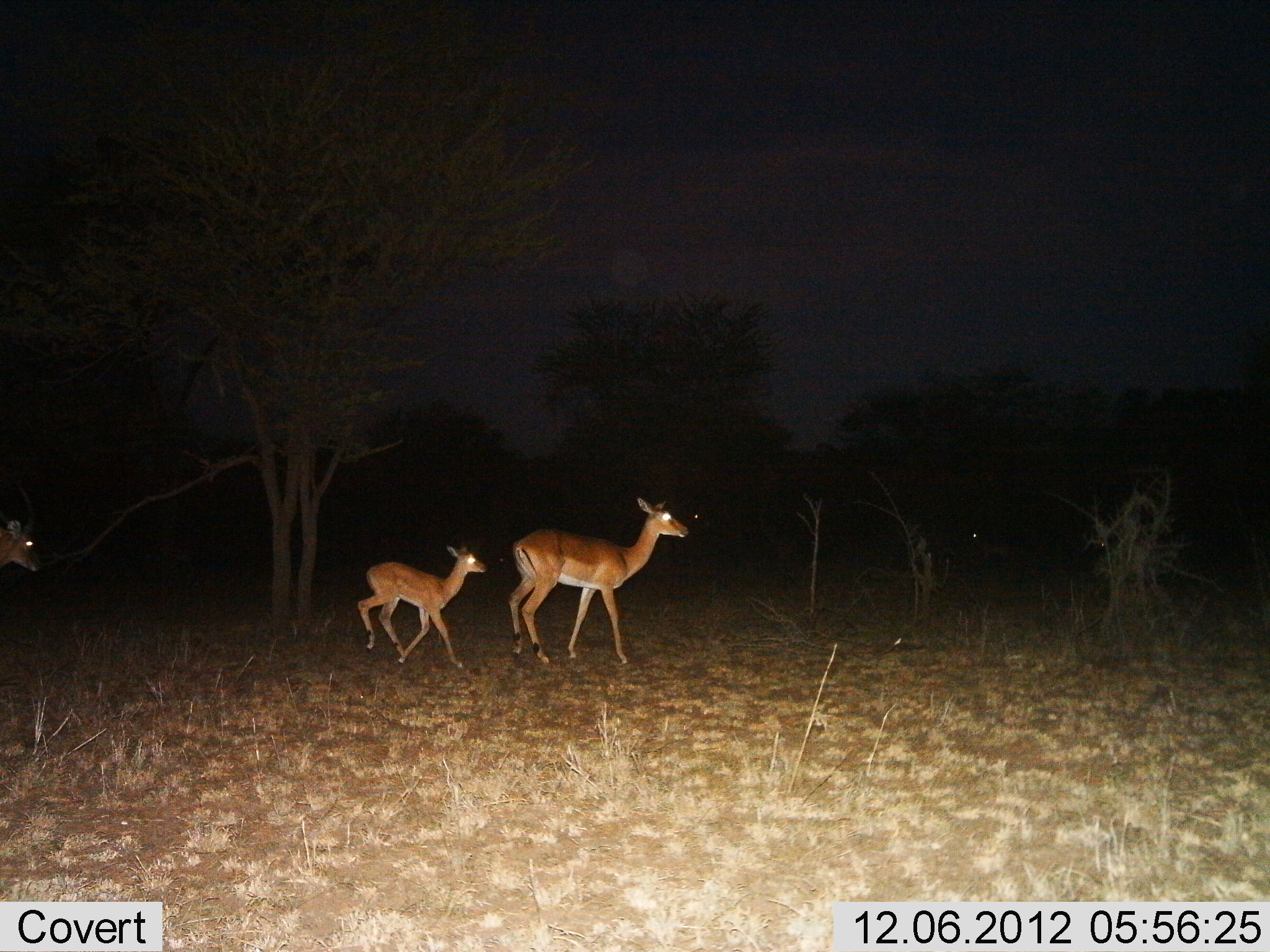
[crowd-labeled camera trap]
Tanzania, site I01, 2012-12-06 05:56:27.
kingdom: Animalia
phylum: Chordata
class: Mammalia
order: Artiodactyla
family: Bovidae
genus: Aepyceros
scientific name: Aepyceros melampus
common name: impala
Impala (Aepyceros melampus), count 3. Behavior (volunteer vote fractions): standing 33%, resting 0%, moving 87%, interacting 0%. Young present (vote fraction): 93%. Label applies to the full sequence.